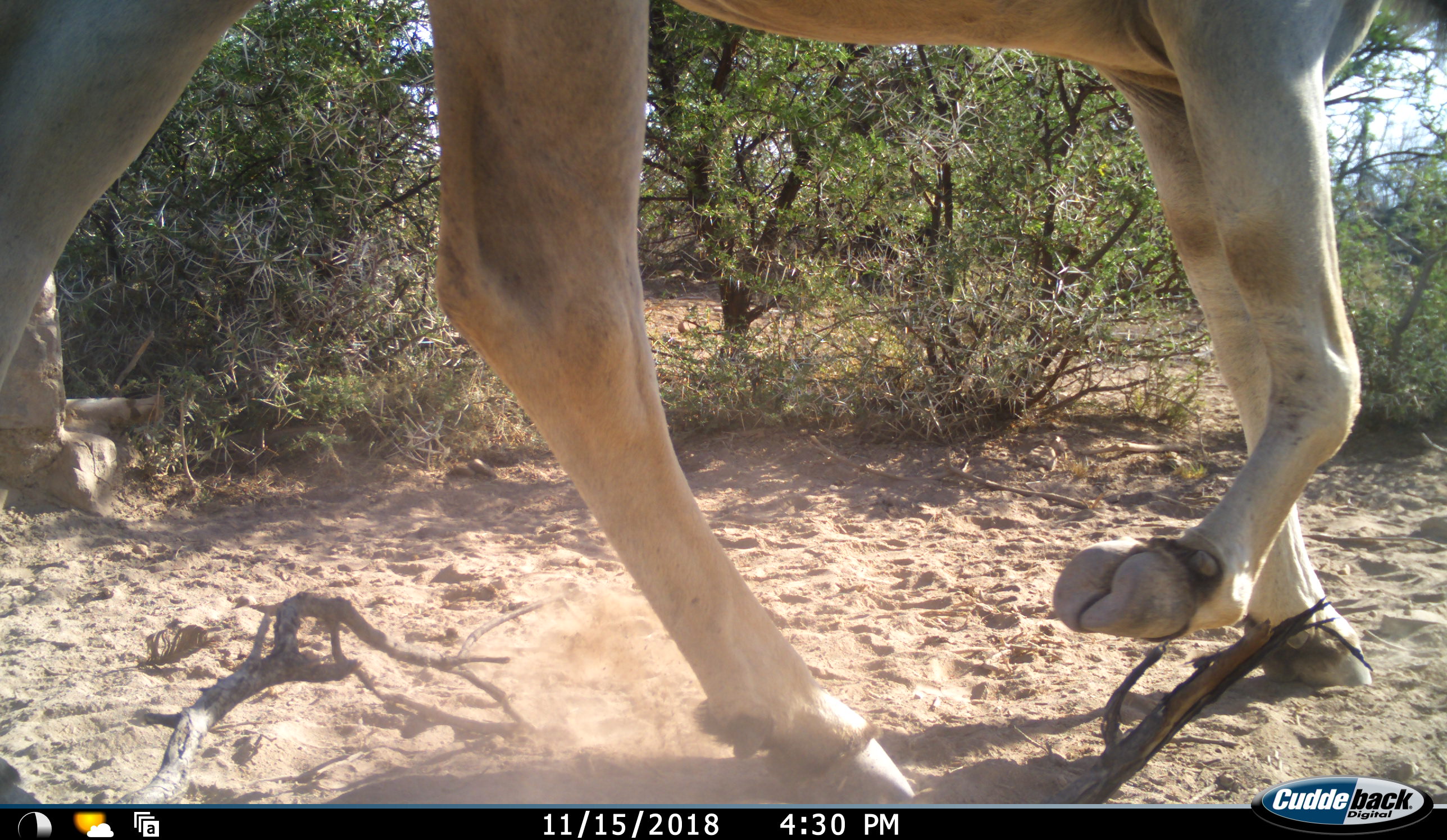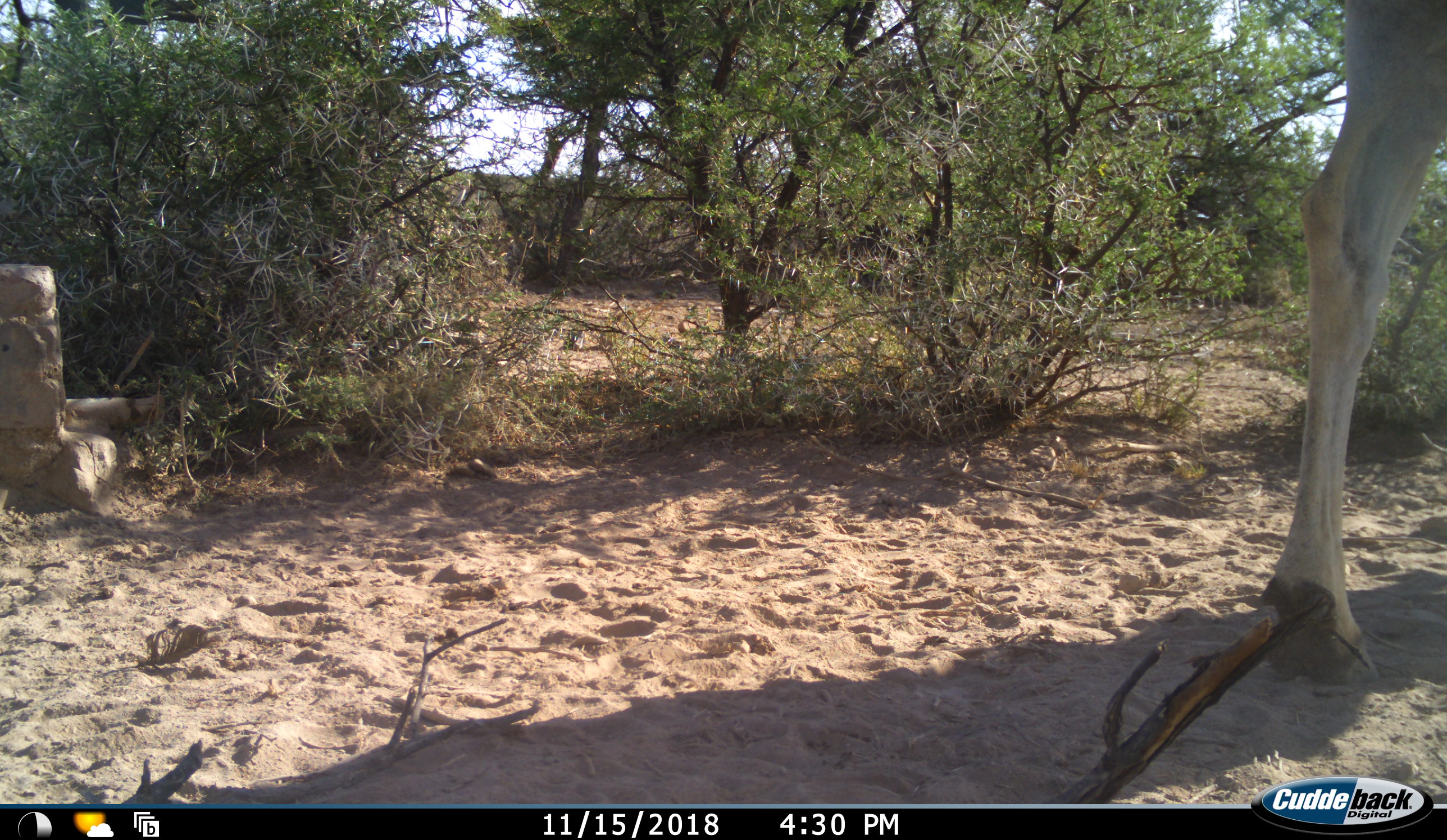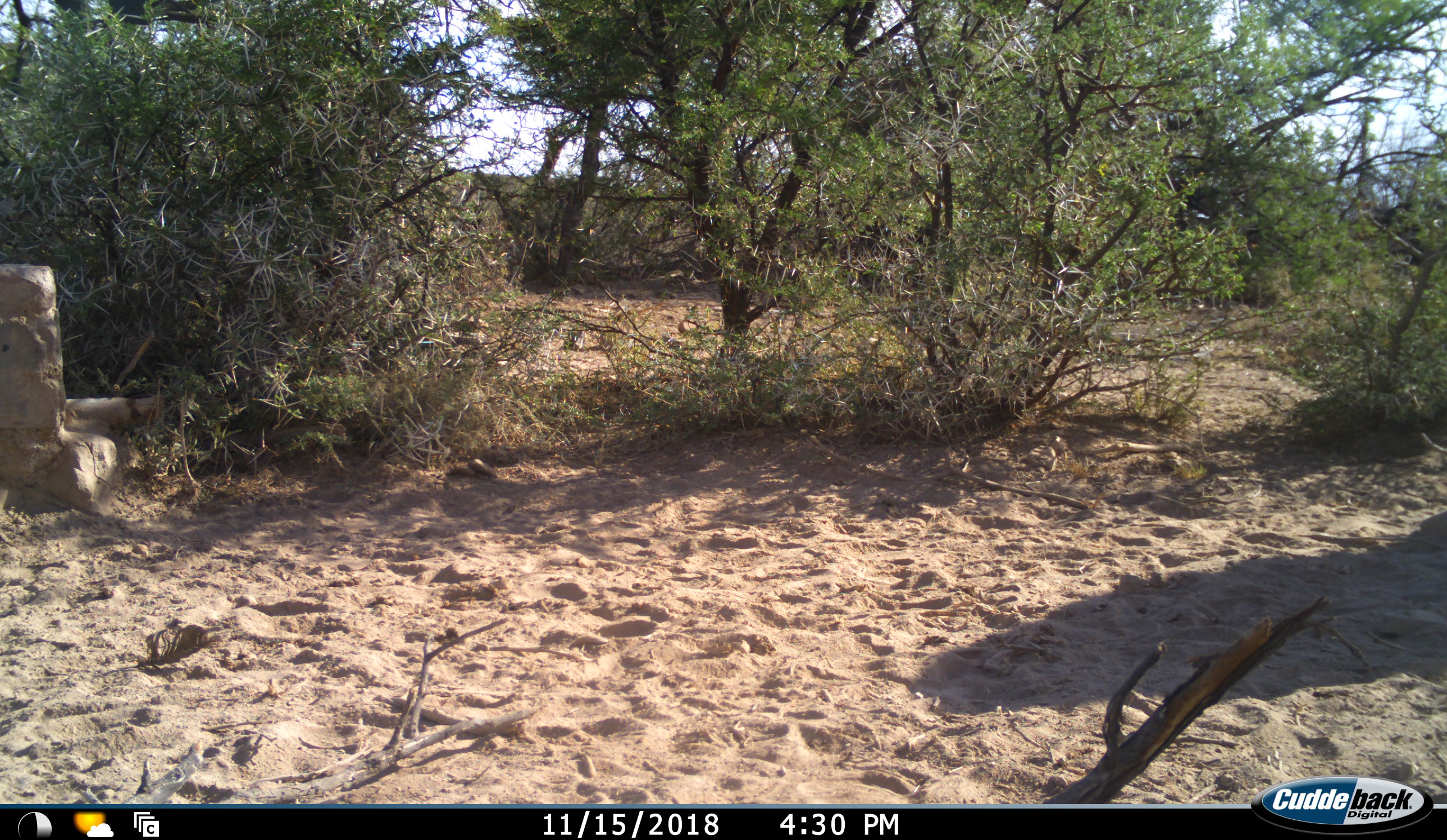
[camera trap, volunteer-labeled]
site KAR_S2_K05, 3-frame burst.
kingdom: Animalia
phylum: Chordata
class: Mammalia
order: Artiodactyla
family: Bovidae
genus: Tragelaphus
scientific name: Tragelaphus oryx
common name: eland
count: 1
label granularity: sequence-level